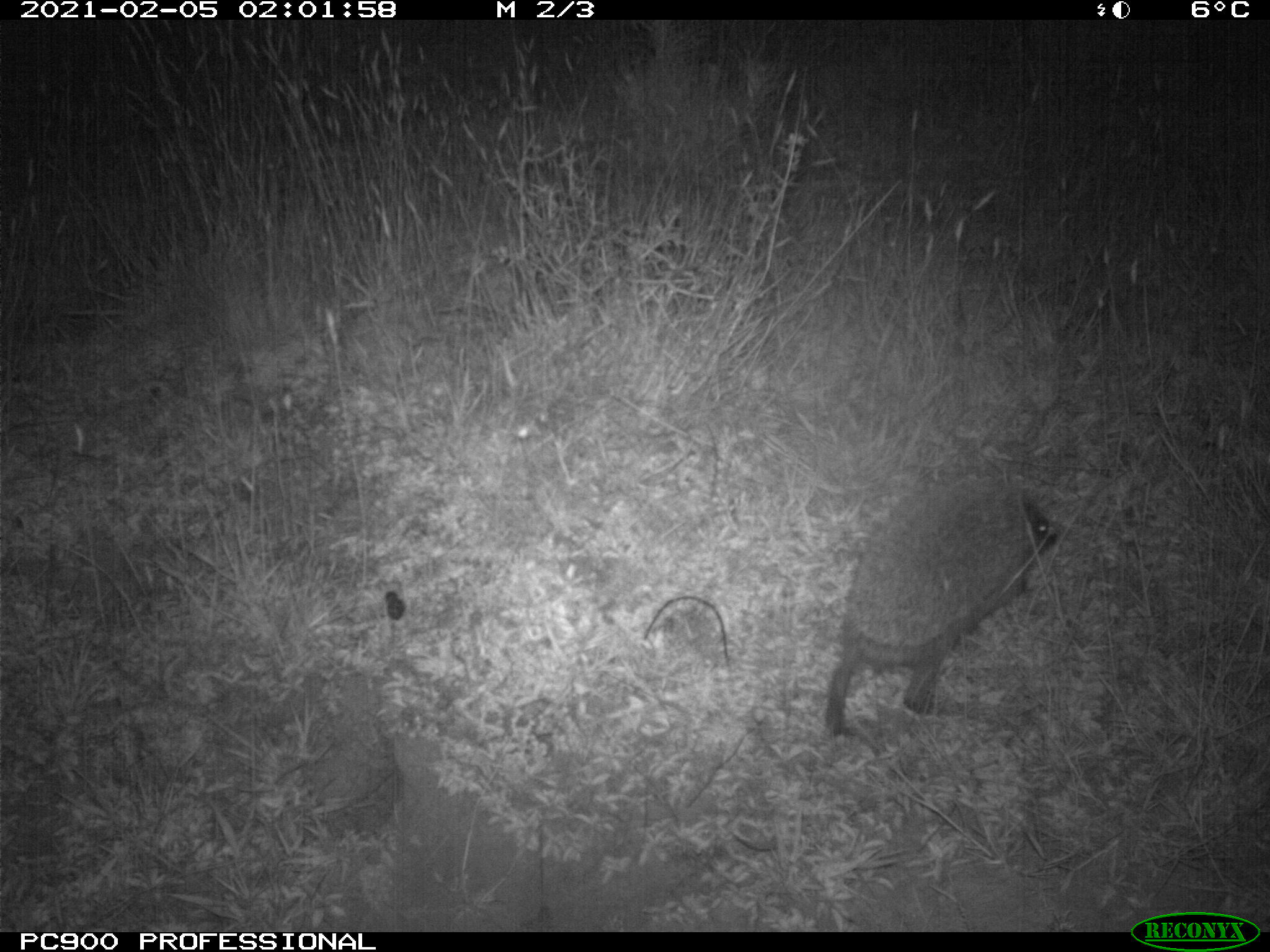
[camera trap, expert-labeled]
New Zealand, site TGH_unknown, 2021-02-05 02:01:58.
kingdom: Animalia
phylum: Chordata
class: Mammalia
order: Eulipotyphla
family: Erinaceidae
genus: Erinaceus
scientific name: Erinaceus europaeus europaeus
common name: european hedgehog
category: hedgehog